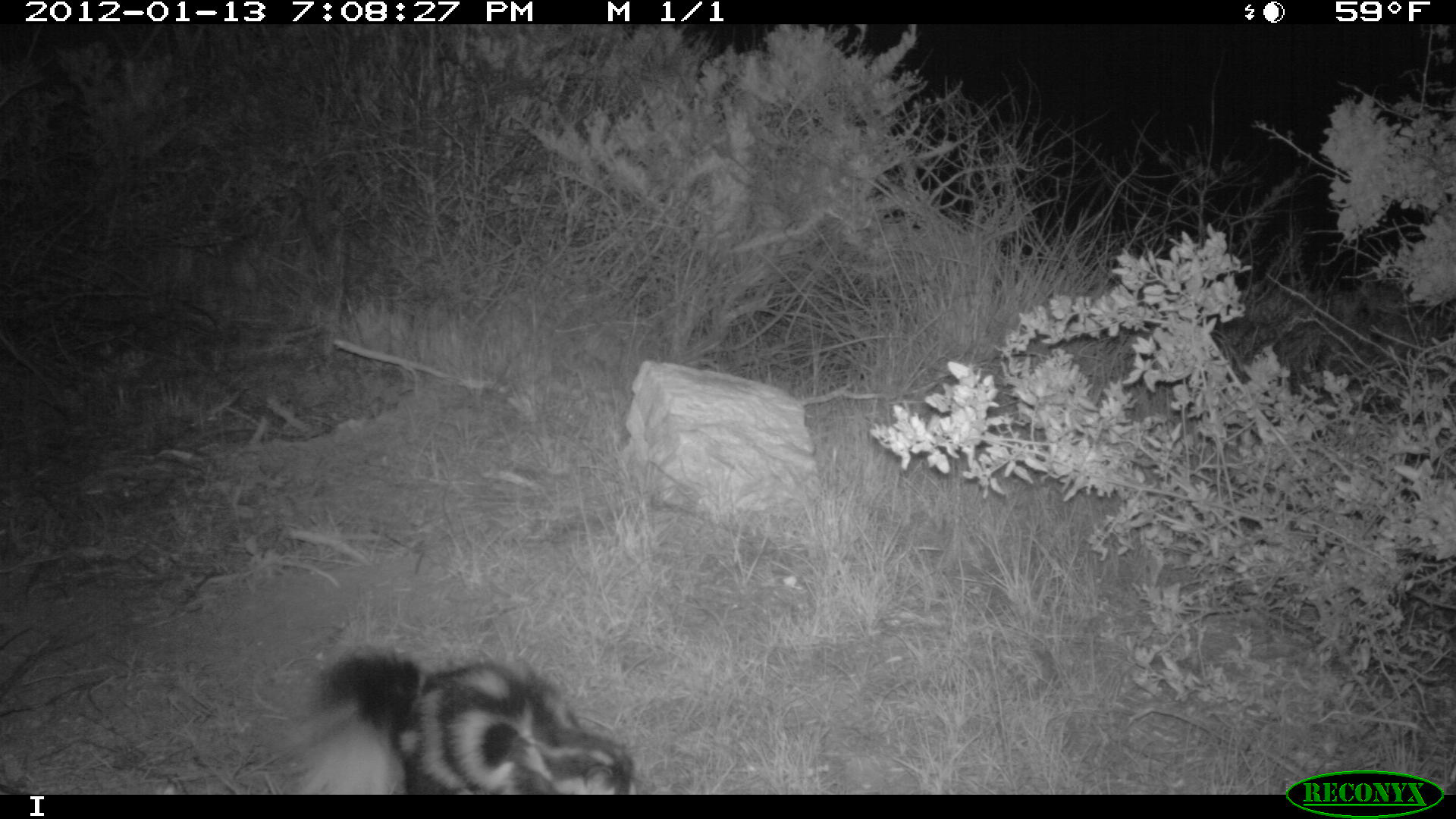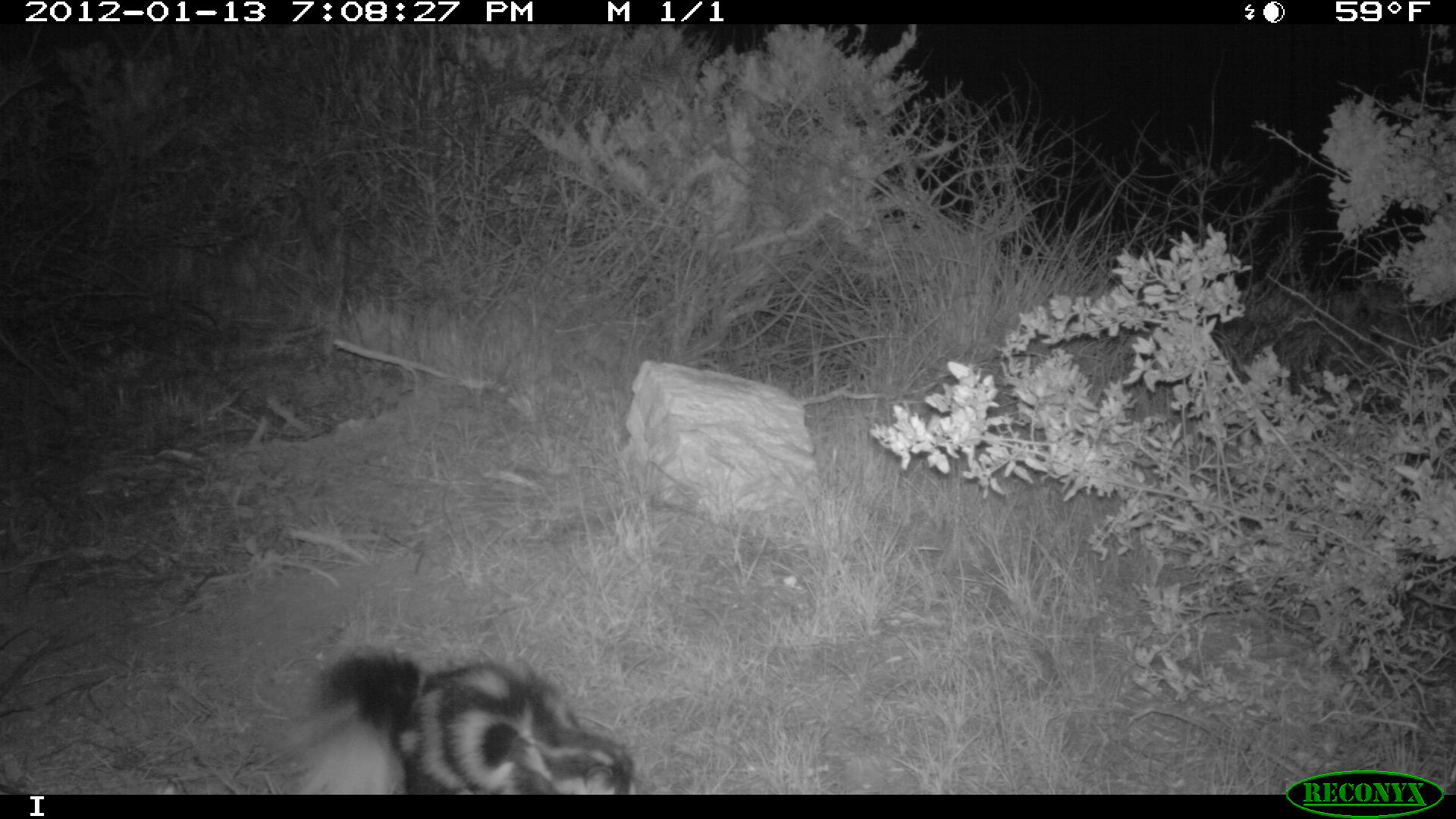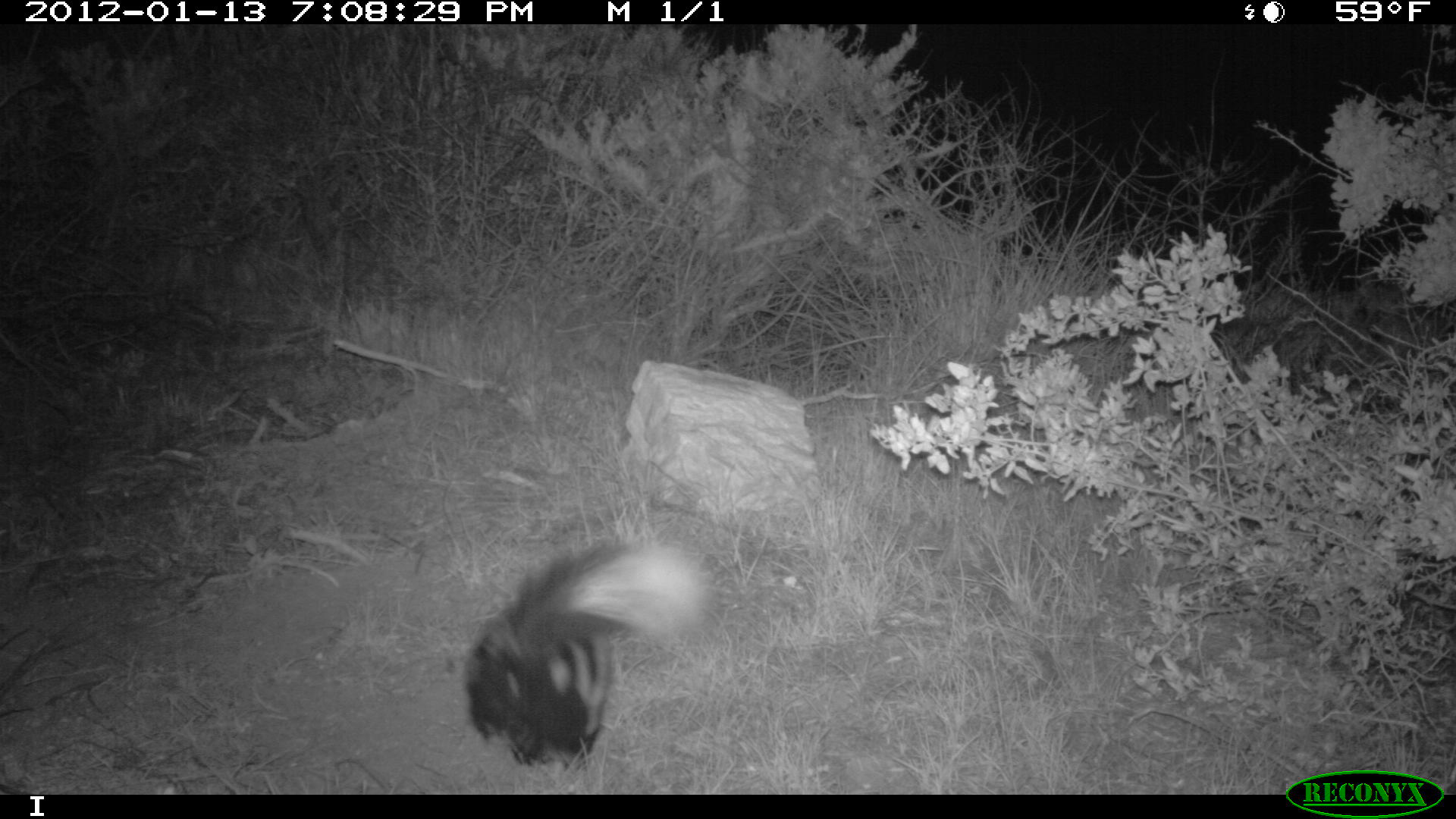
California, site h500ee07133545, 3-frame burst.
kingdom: Animalia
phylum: Chordata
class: Mammalia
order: Carnivora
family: Mephitidae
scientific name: Mephitidae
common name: skunk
Skunk (Mephitidae).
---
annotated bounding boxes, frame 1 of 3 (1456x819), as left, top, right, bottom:
skunk: 290, 645, 636, 795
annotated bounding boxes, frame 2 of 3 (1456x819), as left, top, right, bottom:
skunk: 287, 656, 640, 795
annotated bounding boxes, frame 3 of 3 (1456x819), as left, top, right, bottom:
skunk: 465, 538, 715, 769